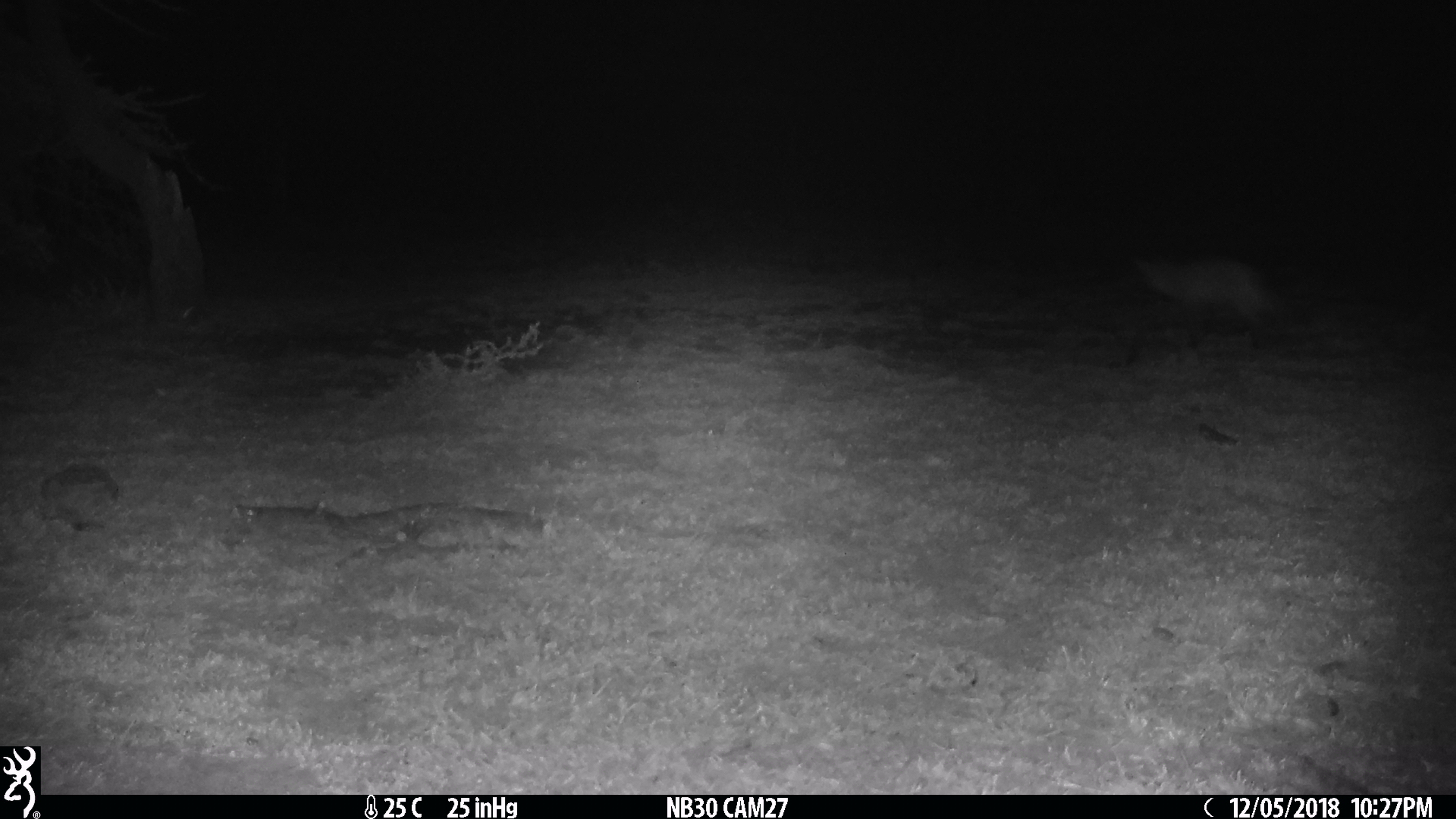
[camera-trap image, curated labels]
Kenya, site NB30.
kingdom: Animalia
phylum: Chordata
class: Mammalia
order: Carnivora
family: Canidae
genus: Otocyon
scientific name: Otocyon megalotis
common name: bat-eared fox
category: bateared fox